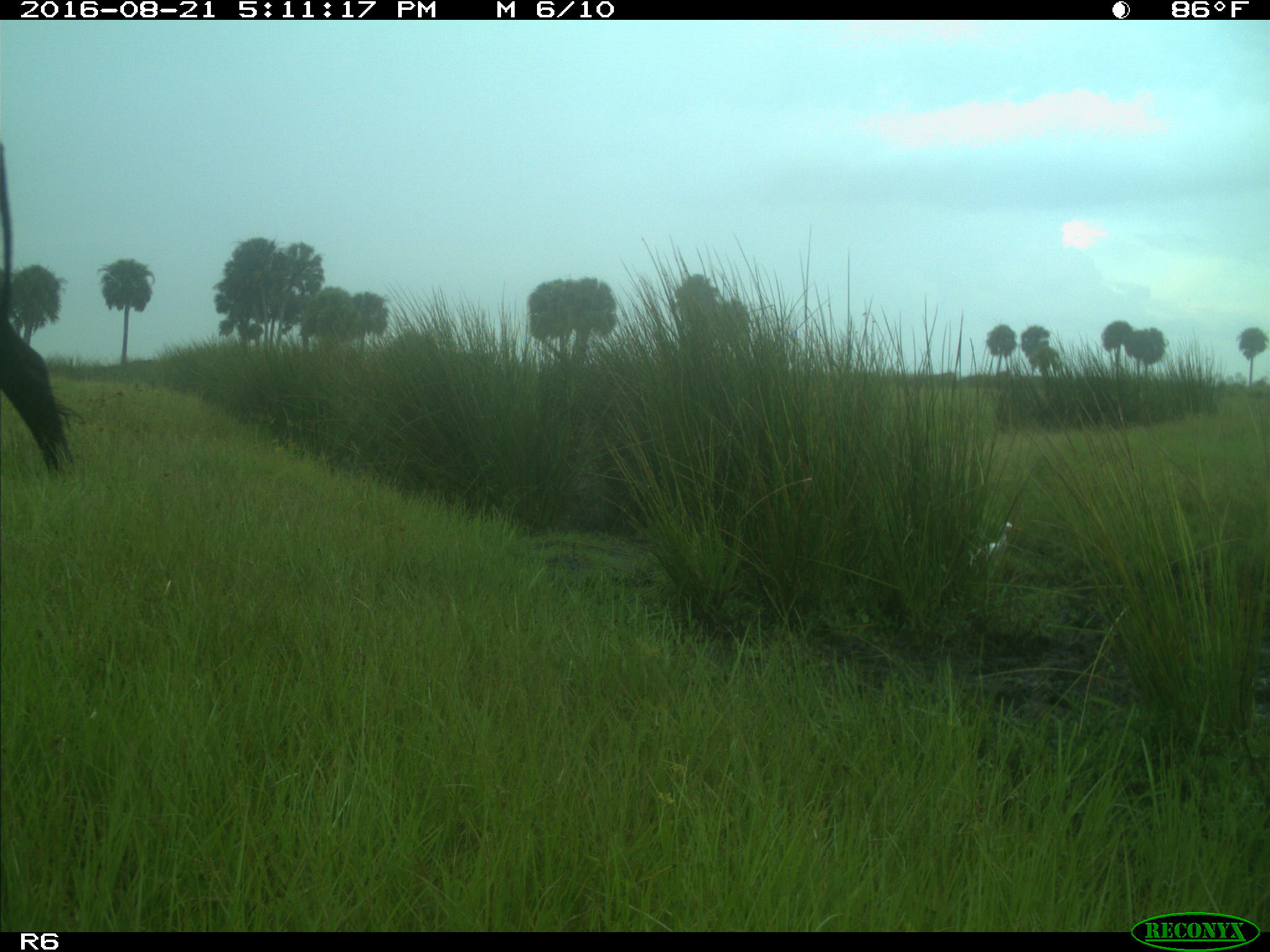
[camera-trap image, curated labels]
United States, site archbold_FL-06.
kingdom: Animalia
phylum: Chordata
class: Mammalia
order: Artiodactyla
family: Bovidae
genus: Bos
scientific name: Bos taurus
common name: domestic cow